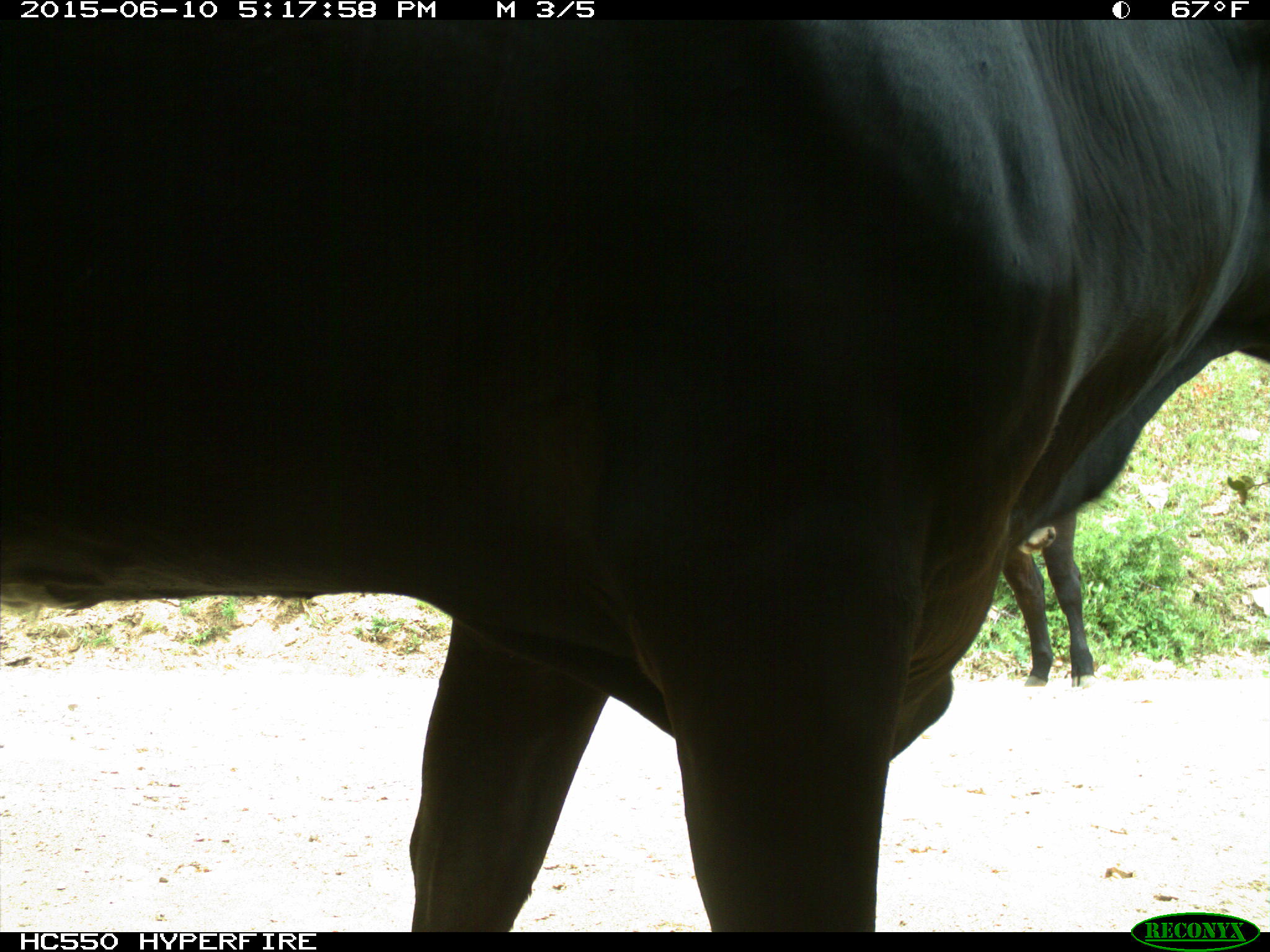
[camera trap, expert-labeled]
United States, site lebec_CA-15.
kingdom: Animalia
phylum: Chordata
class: Mammalia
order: Artiodactyla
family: Bovidae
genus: Bos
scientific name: Bos taurus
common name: domestic cow